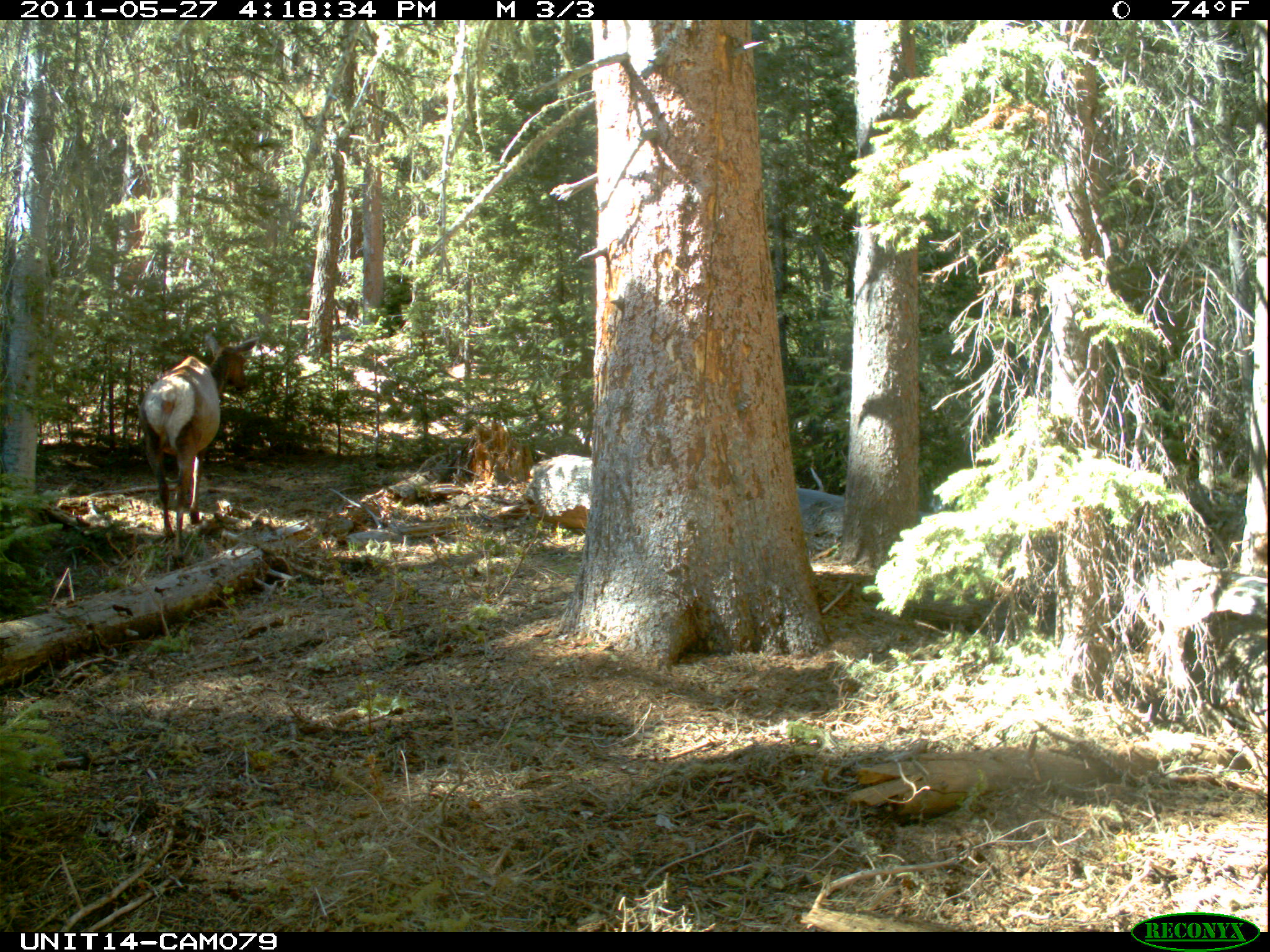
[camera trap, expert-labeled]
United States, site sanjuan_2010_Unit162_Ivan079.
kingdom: Animalia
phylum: Chordata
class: Mammalia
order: Artiodactyla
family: Cervidae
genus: Cervus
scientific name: Cervus elaphus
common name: red deer